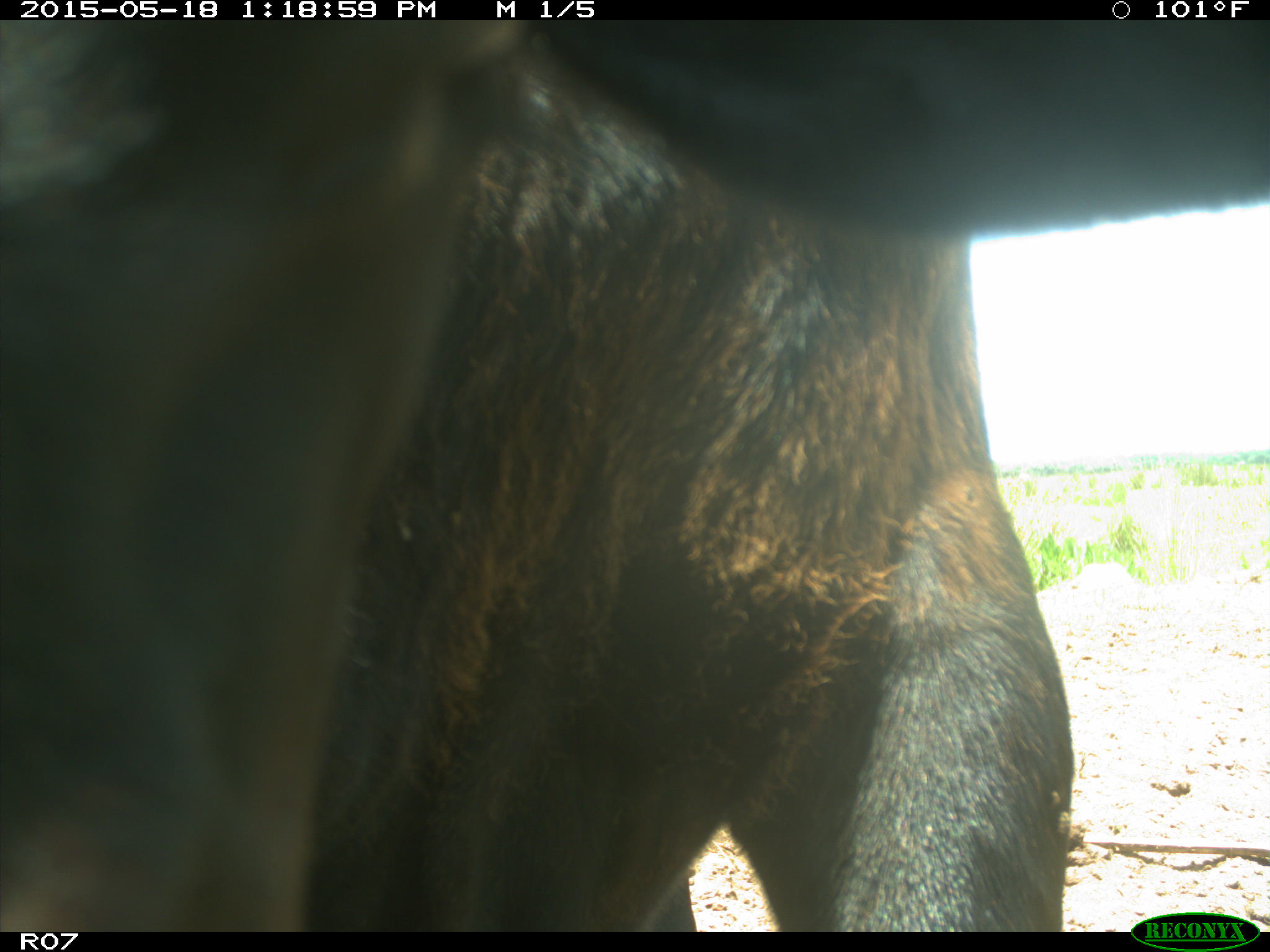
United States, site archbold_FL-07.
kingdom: Animalia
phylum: Chordata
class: Mammalia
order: Artiodactyla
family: Bovidae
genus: Bos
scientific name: Bos taurus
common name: domestic cow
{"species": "Bos taurus (domestic cow)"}